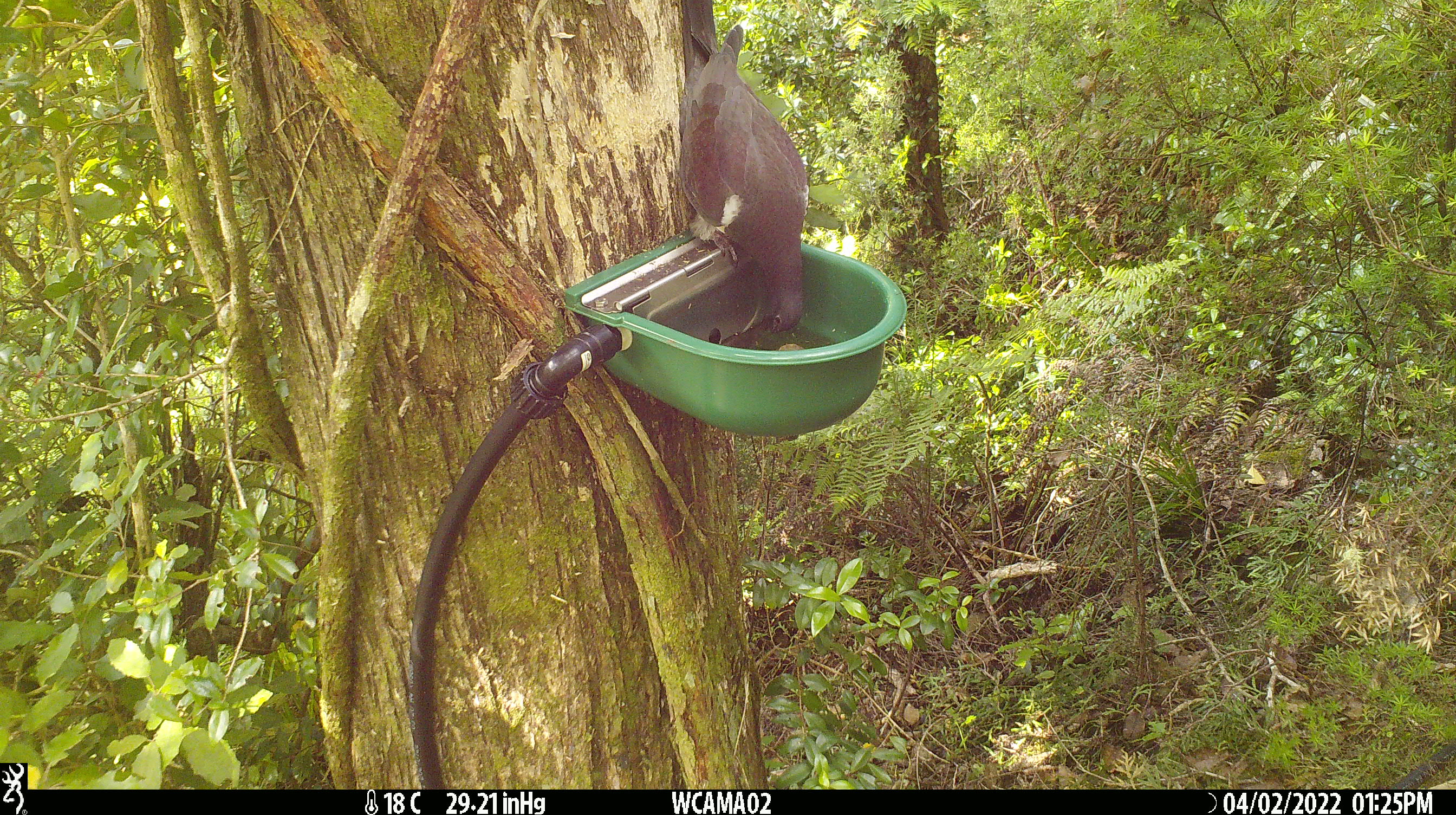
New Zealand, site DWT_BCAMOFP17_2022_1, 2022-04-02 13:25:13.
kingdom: Animalia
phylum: Chordata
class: Aves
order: Columbiformes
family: Columbidae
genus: Hemiphaga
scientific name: Hemiphaga novaeseelandiae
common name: new zealand pigeon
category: kereru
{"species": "kereru (new zealand pigeon) (Hemiphaga novaeseelandiae)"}